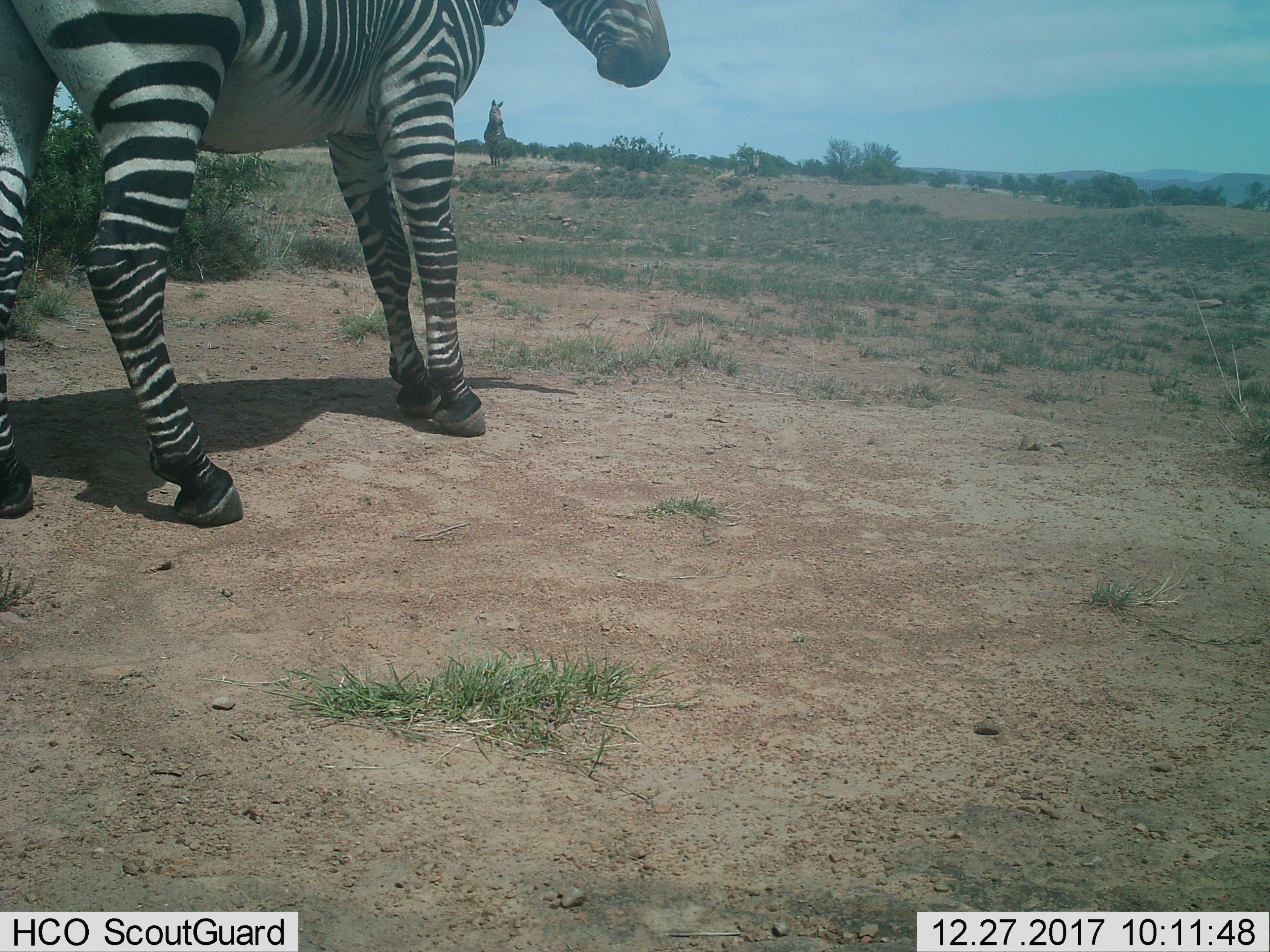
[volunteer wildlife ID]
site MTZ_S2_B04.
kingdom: Animalia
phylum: Chordata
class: Mammalia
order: Perissodactyla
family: Equidae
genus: Equus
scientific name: Equus zebra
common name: mountain zebra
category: zebramountain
Zebramountain (mountain zebra) (Equus zebra), count 2. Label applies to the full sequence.